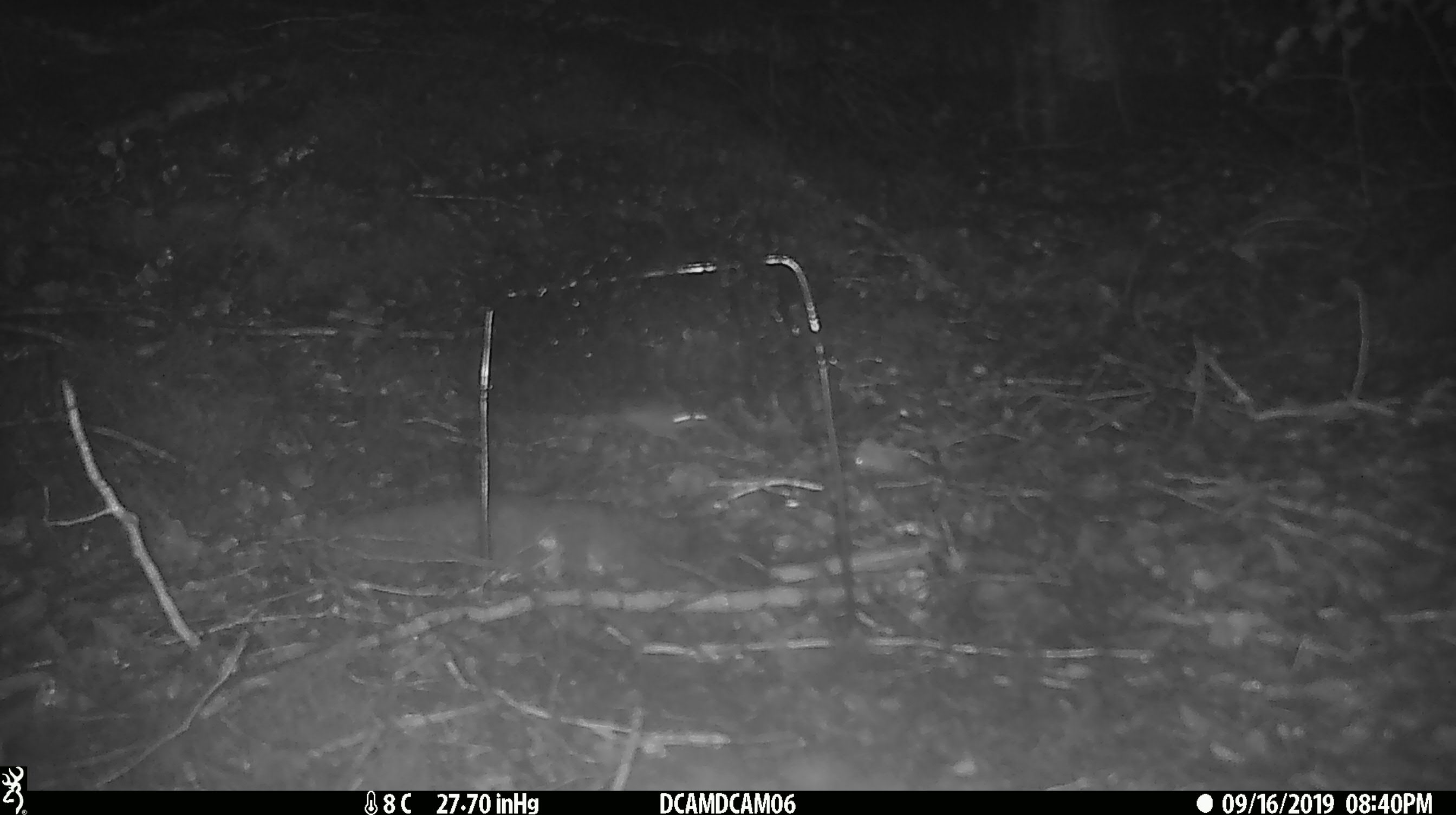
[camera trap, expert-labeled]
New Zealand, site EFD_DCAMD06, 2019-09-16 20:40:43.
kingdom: Animalia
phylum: Chordata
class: Mammalia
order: Rodentia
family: Muridae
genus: Mus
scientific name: Mus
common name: mouse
Mouse (Mus).